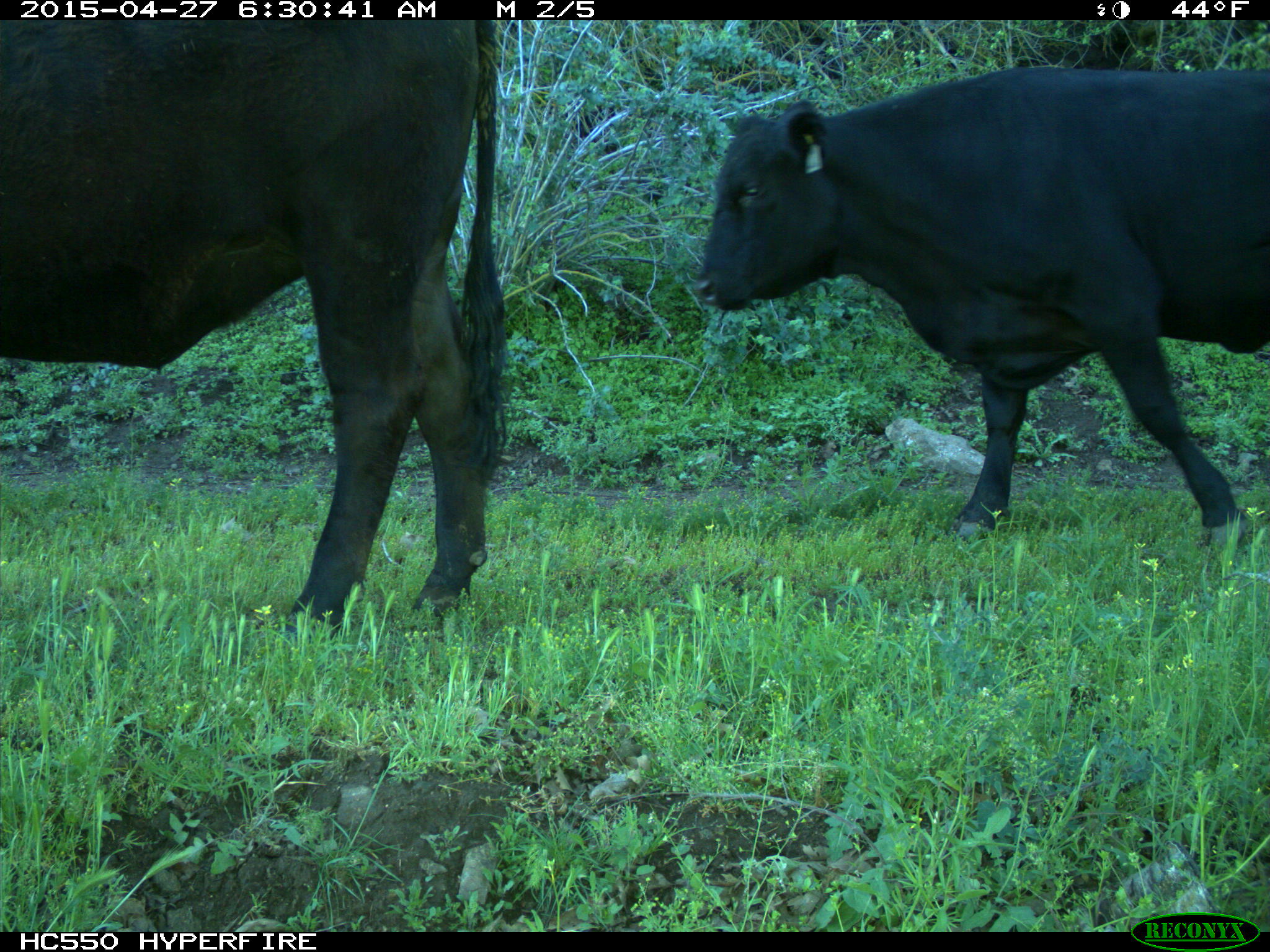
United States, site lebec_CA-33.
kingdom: Animalia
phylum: Chordata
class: Mammalia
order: Artiodactyla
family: Bovidae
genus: Bos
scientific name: Bos taurus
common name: domestic cow